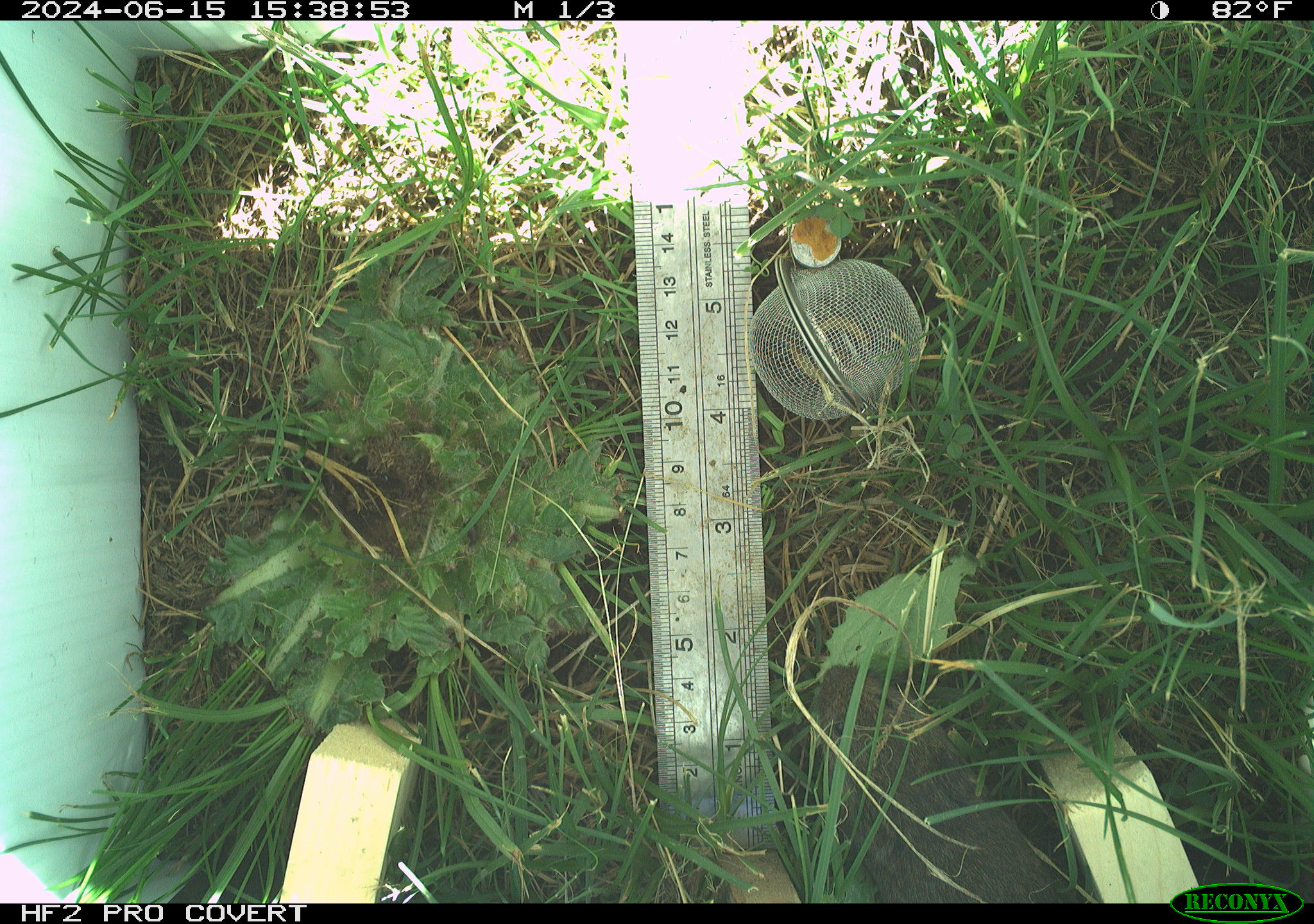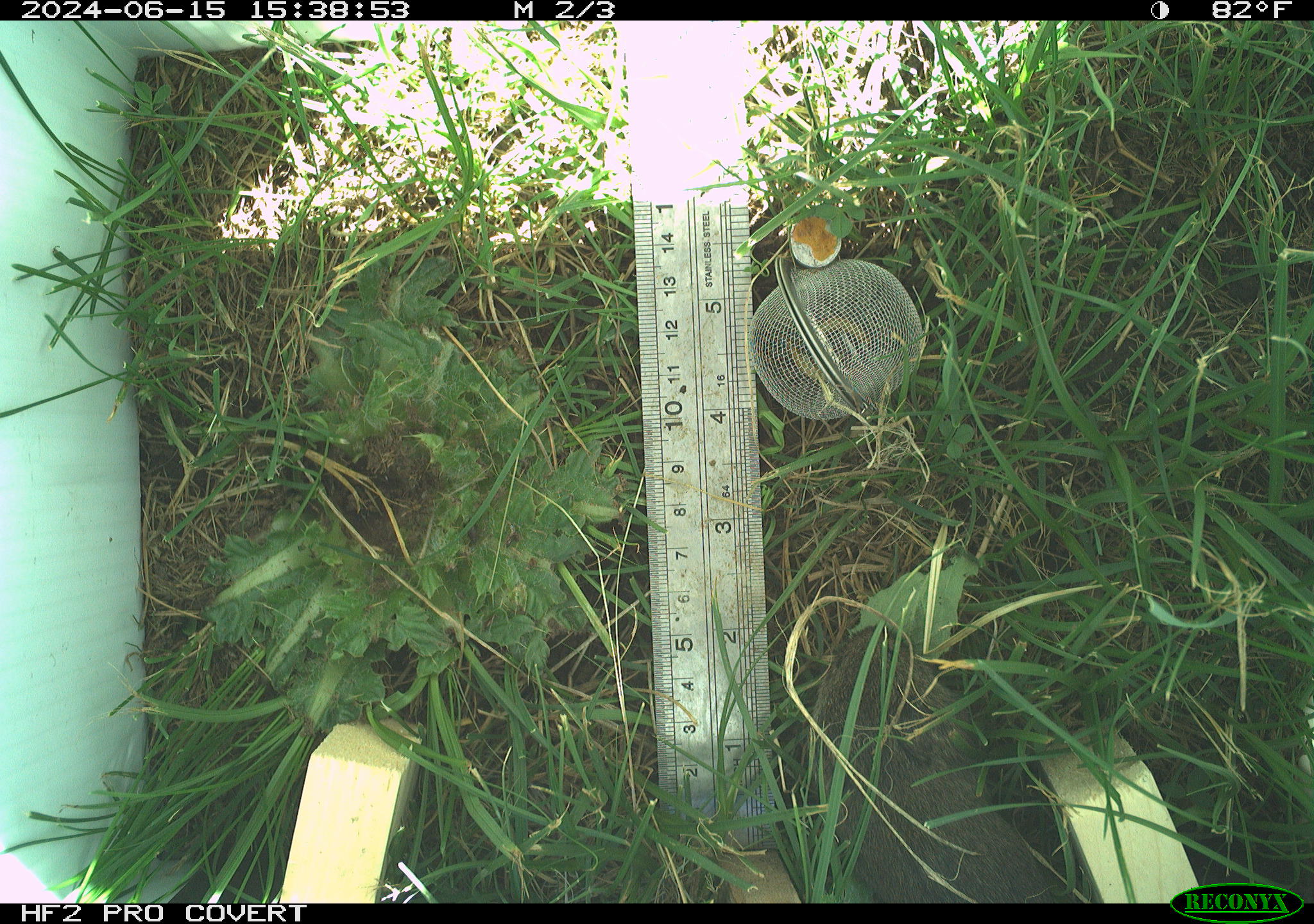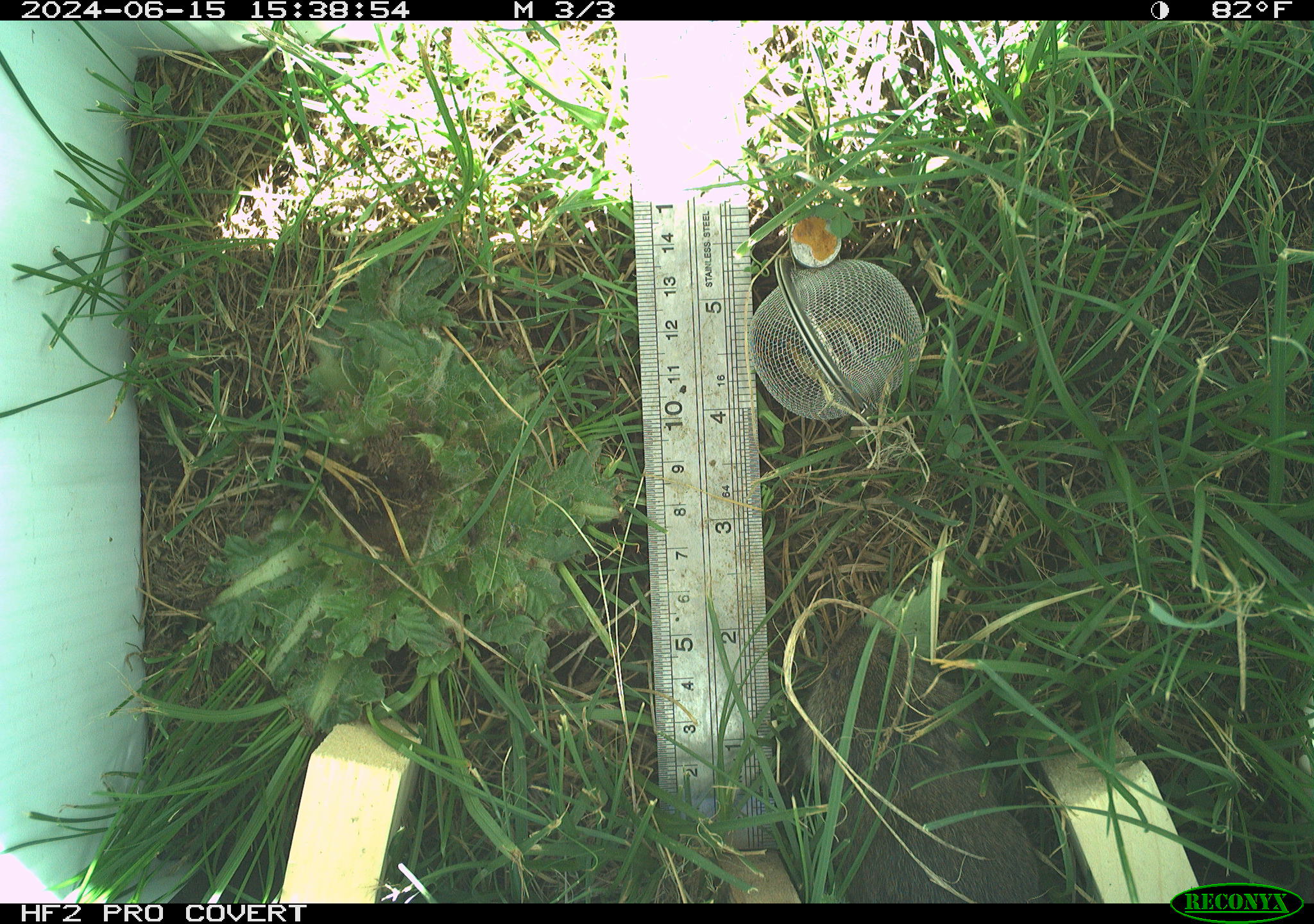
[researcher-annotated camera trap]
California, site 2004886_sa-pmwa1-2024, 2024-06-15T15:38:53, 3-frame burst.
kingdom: Animalia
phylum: Chordata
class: Mammalia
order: Rodentia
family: Cricetidae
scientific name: Arvicolinae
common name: voles, lemmings, and muskrats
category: arvicolinae subfamily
Arvicolinae subfamily (voles, lemmings, and muskrats) (Arvicolinae).